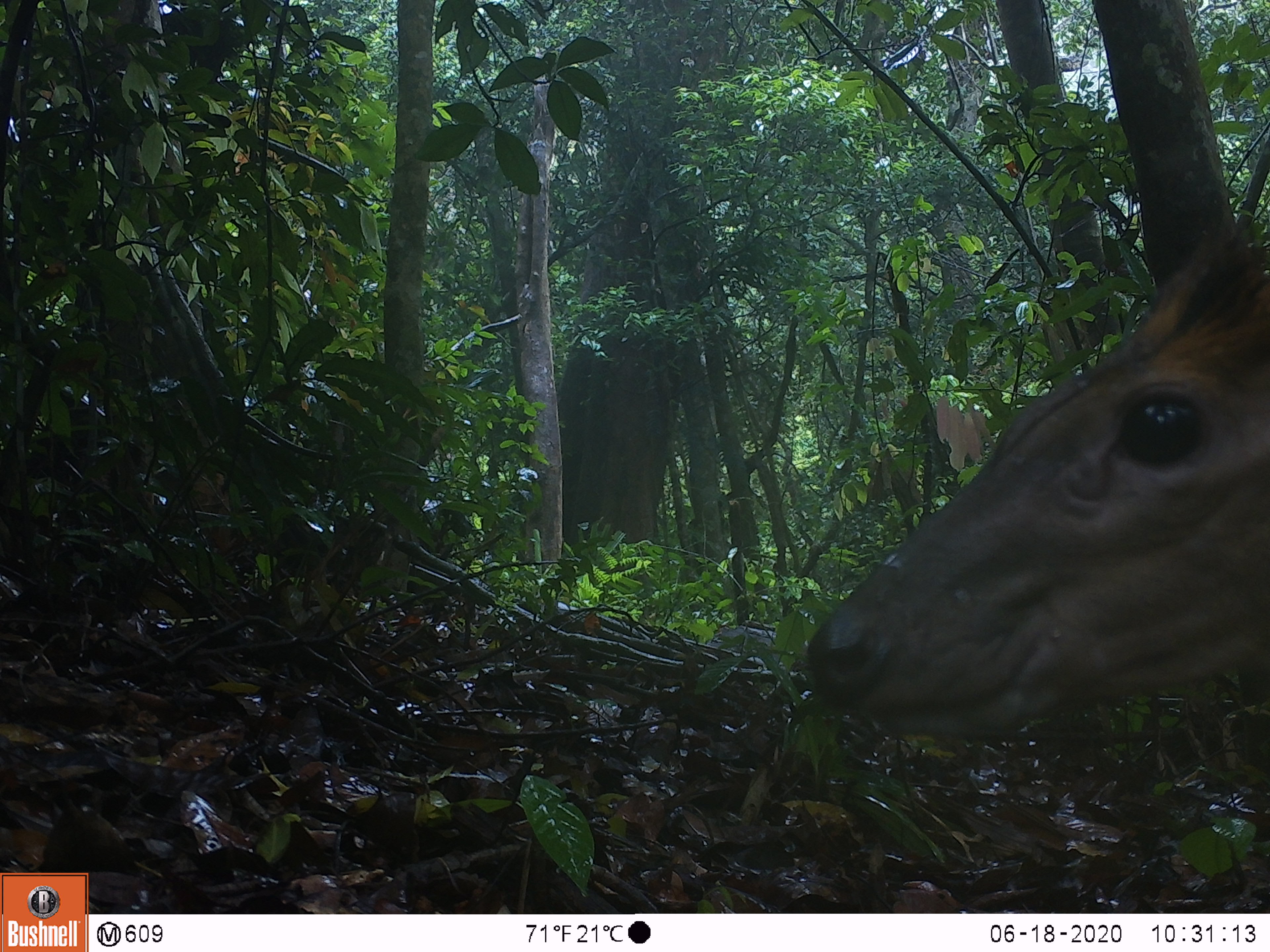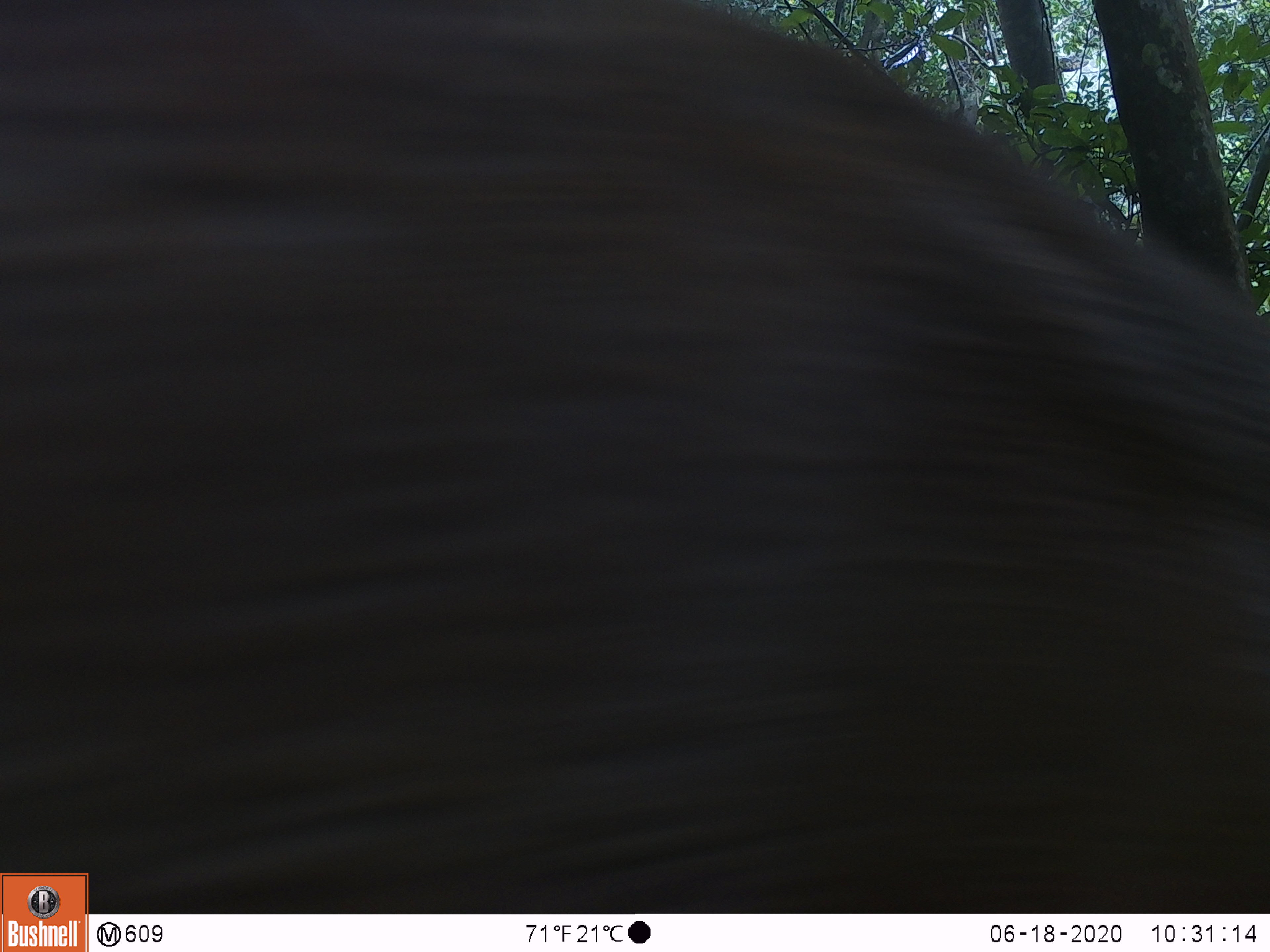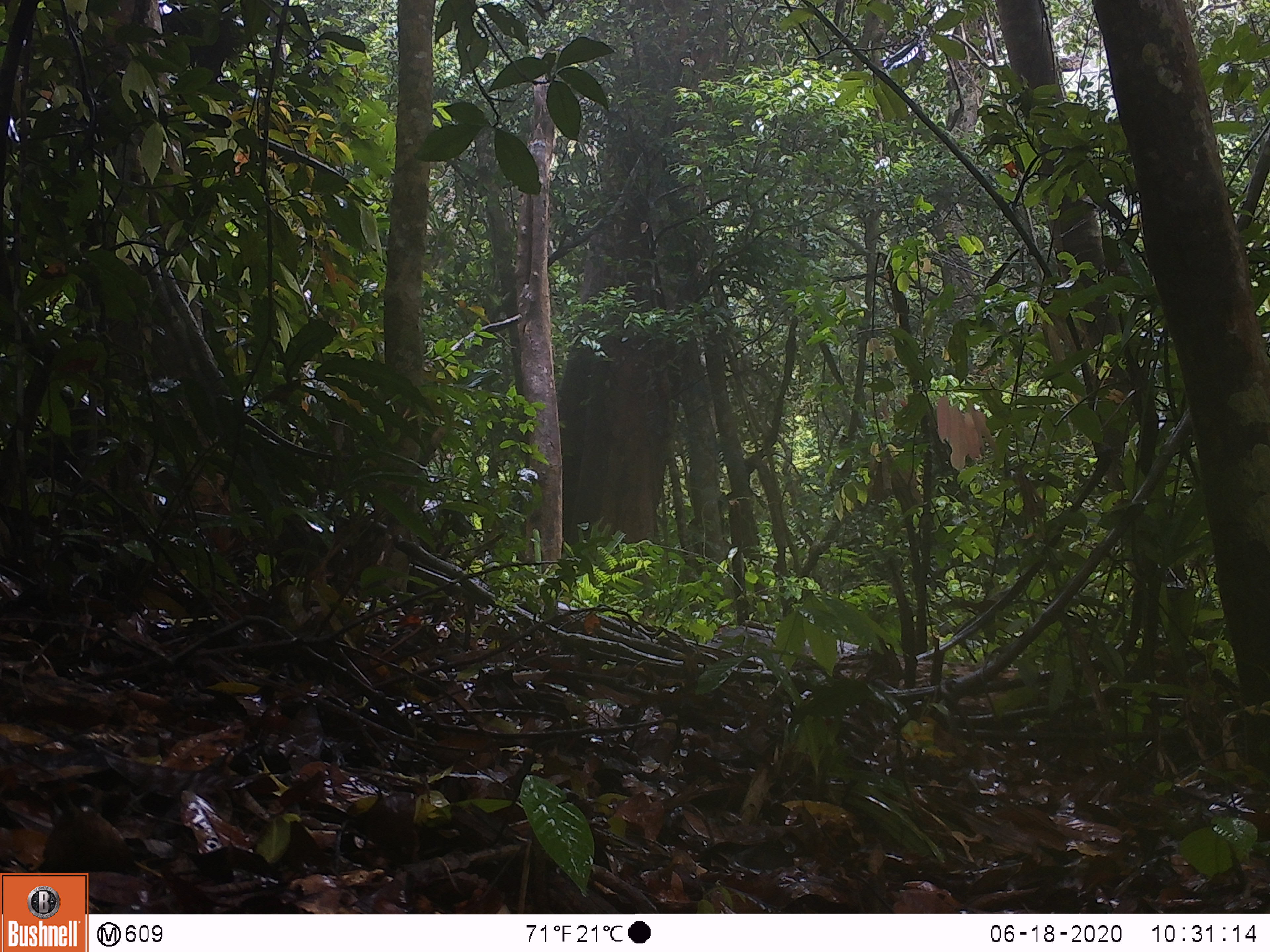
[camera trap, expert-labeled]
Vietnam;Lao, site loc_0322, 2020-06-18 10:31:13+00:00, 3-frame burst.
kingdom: Animalia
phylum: Chordata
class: Mammalia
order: Artiodactyla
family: Cervidae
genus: Muntiacus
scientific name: Muntiacus rooseveltorum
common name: roosevelt's muntjac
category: roosevelts muntjac group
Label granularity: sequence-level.